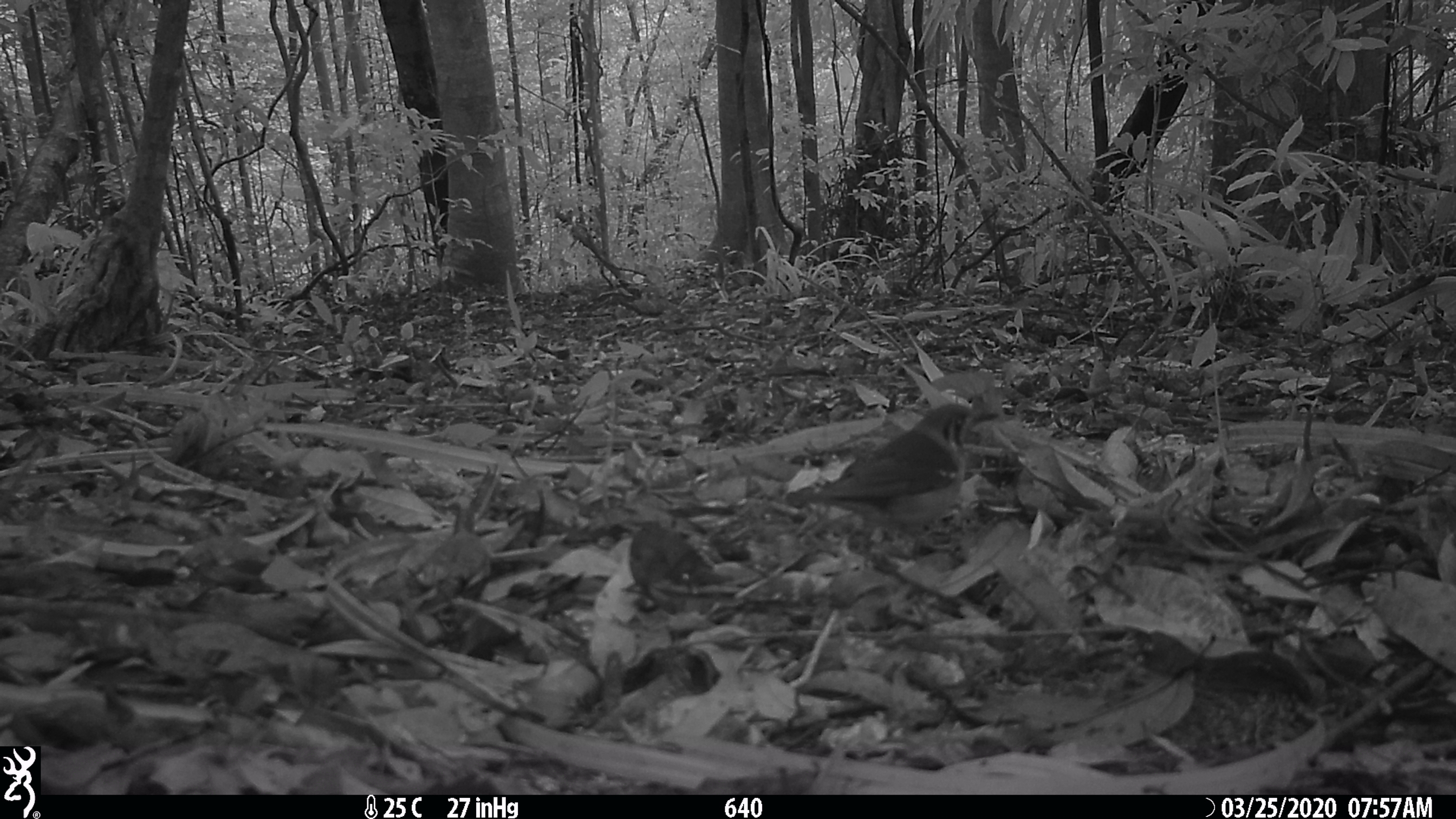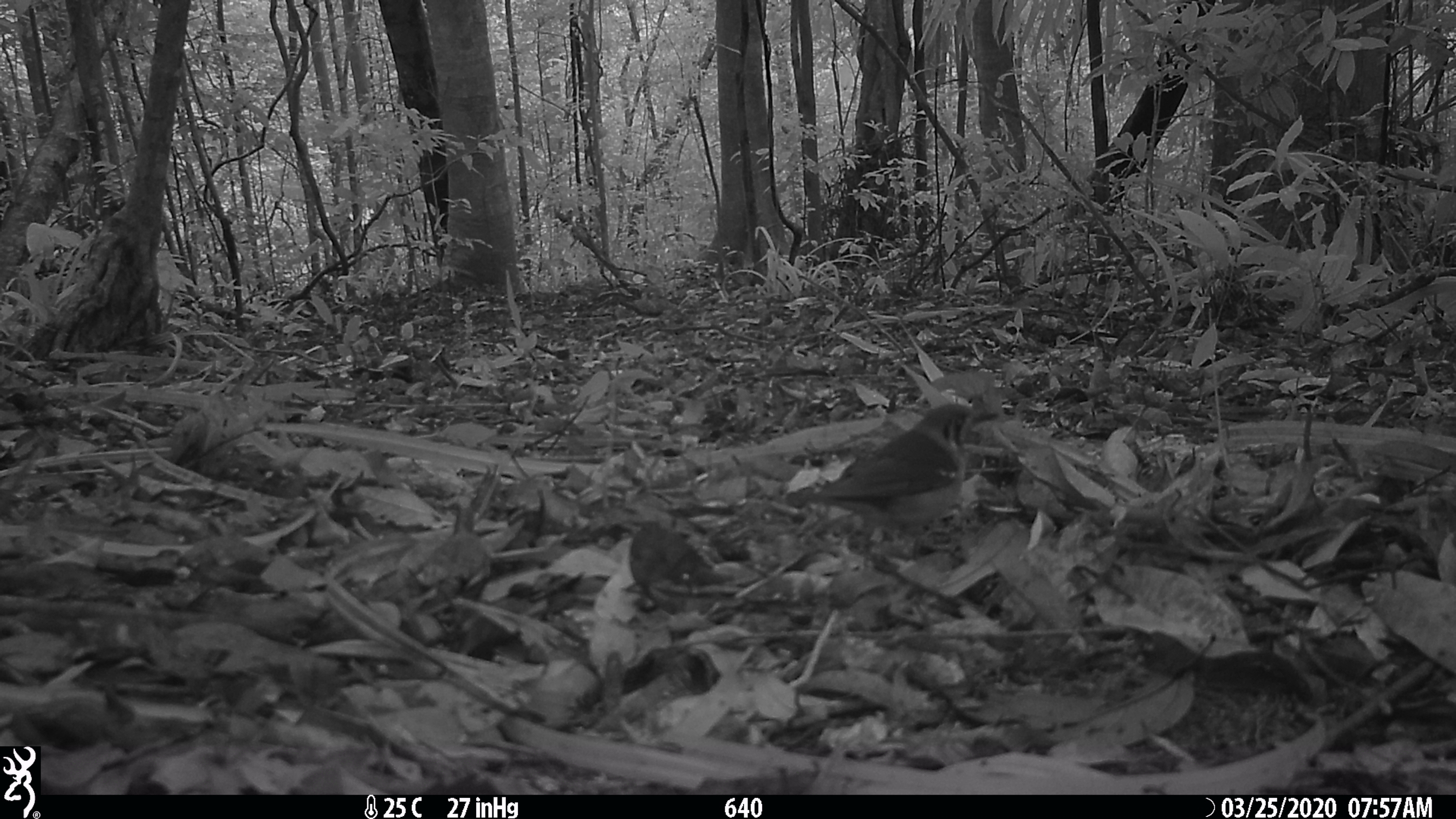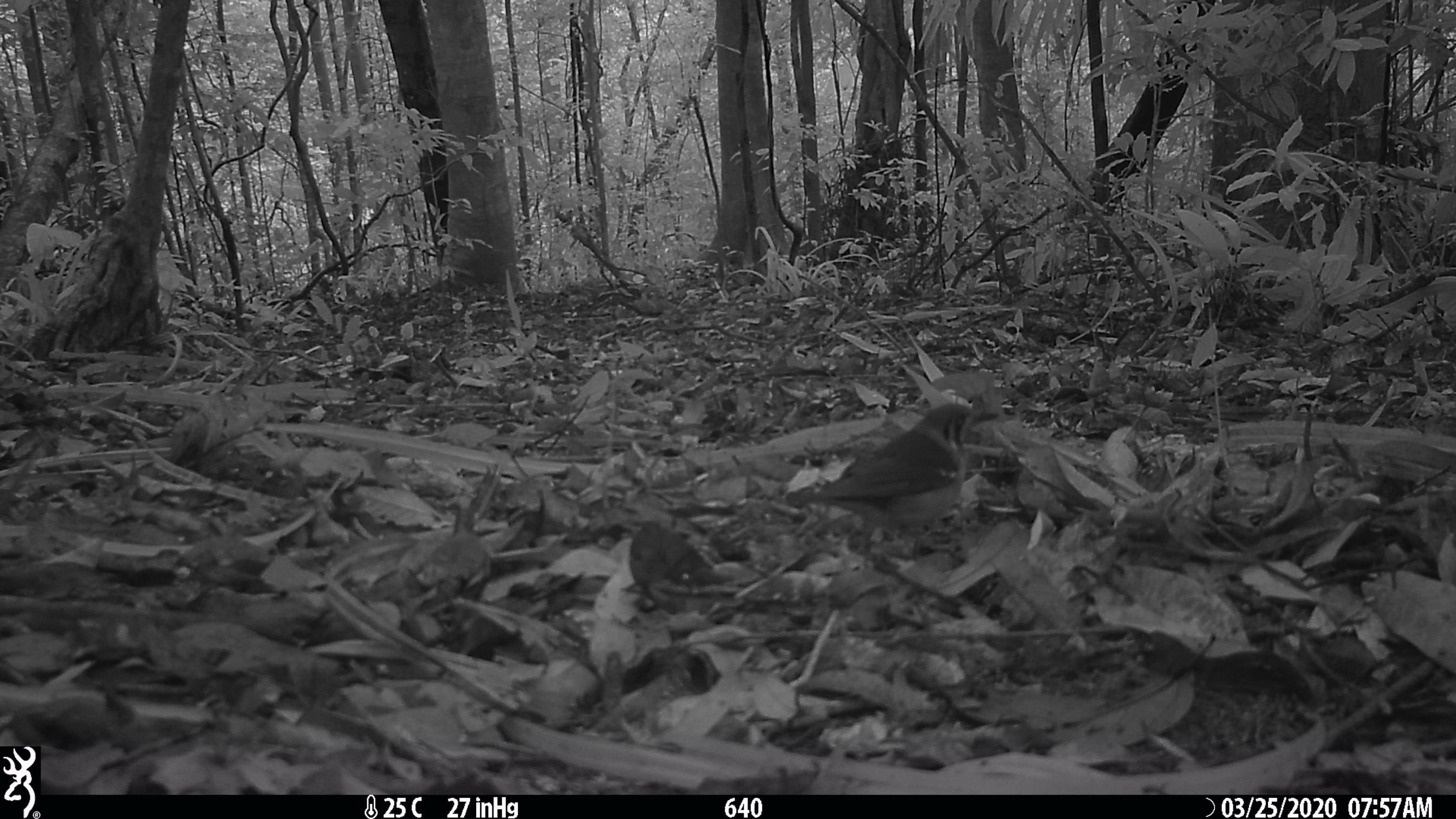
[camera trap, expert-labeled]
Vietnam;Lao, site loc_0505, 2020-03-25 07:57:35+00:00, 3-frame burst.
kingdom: Animalia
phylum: Chordata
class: Aves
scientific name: Aves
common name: bird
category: unidentified bird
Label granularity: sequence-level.